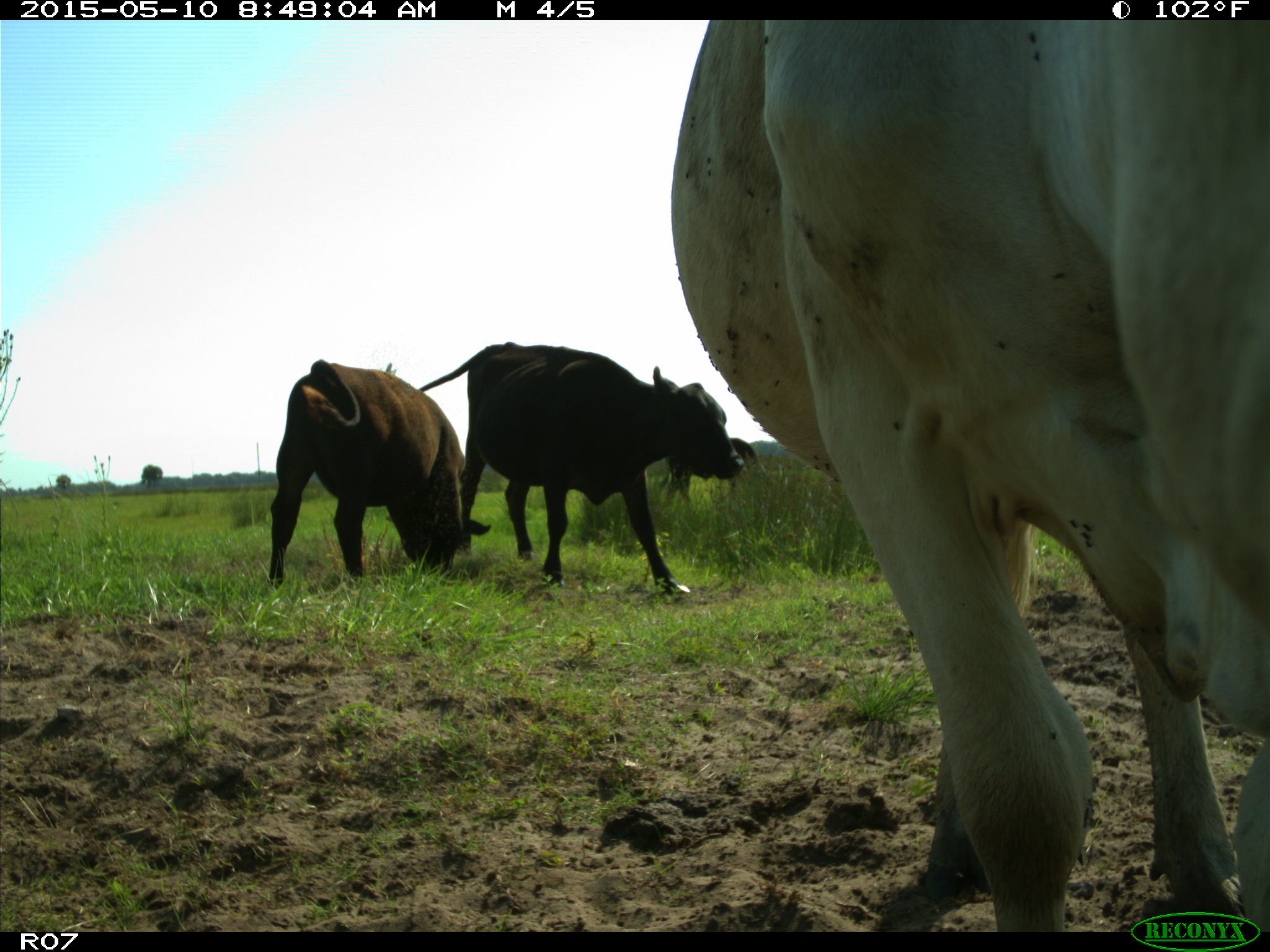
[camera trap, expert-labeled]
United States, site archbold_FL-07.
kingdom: Animalia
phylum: Chordata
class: Mammalia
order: Artiodactyla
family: Bovidae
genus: Bos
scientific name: Bos taurus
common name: domestic cow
Bos taurus (domestic cow).